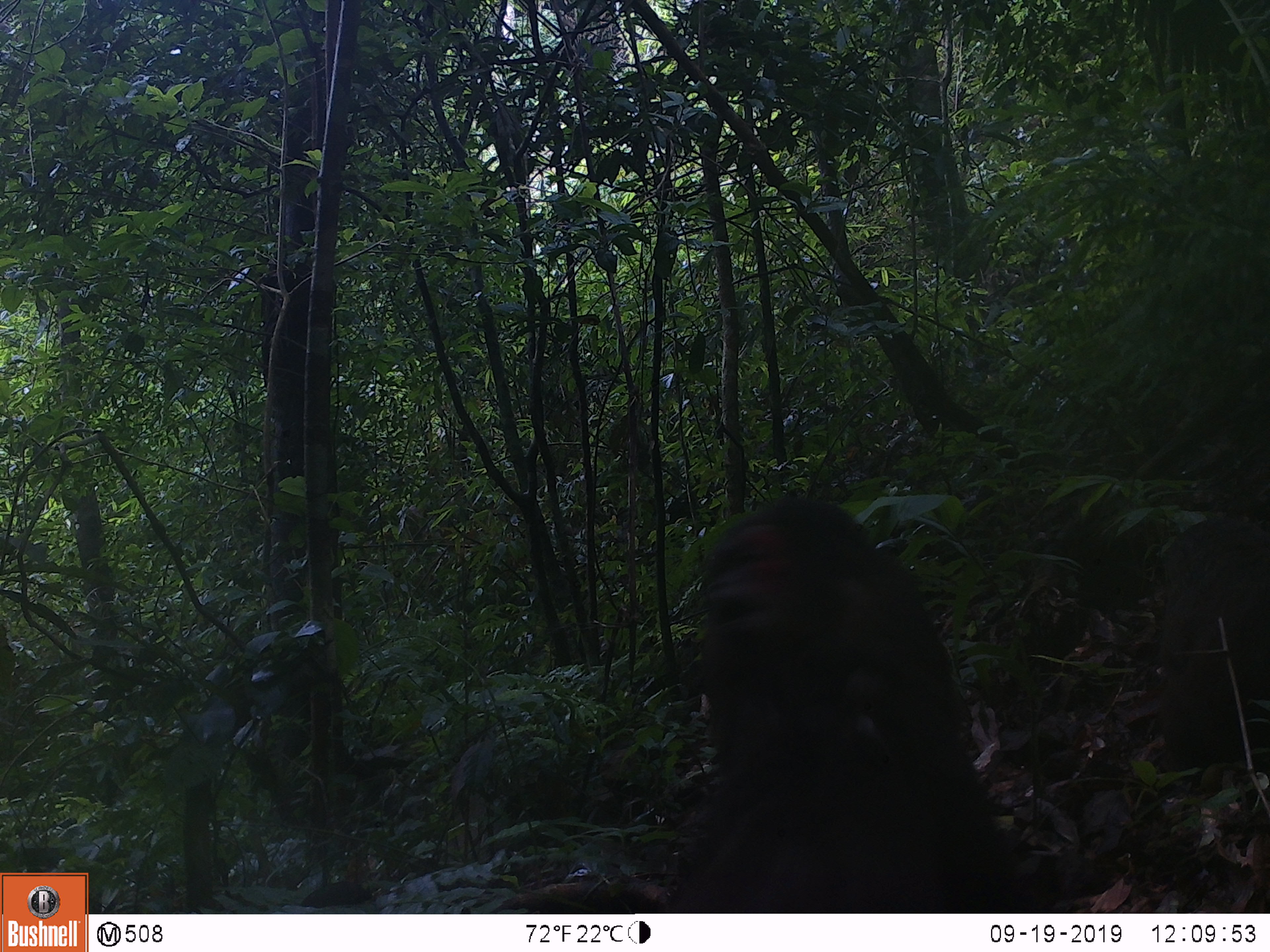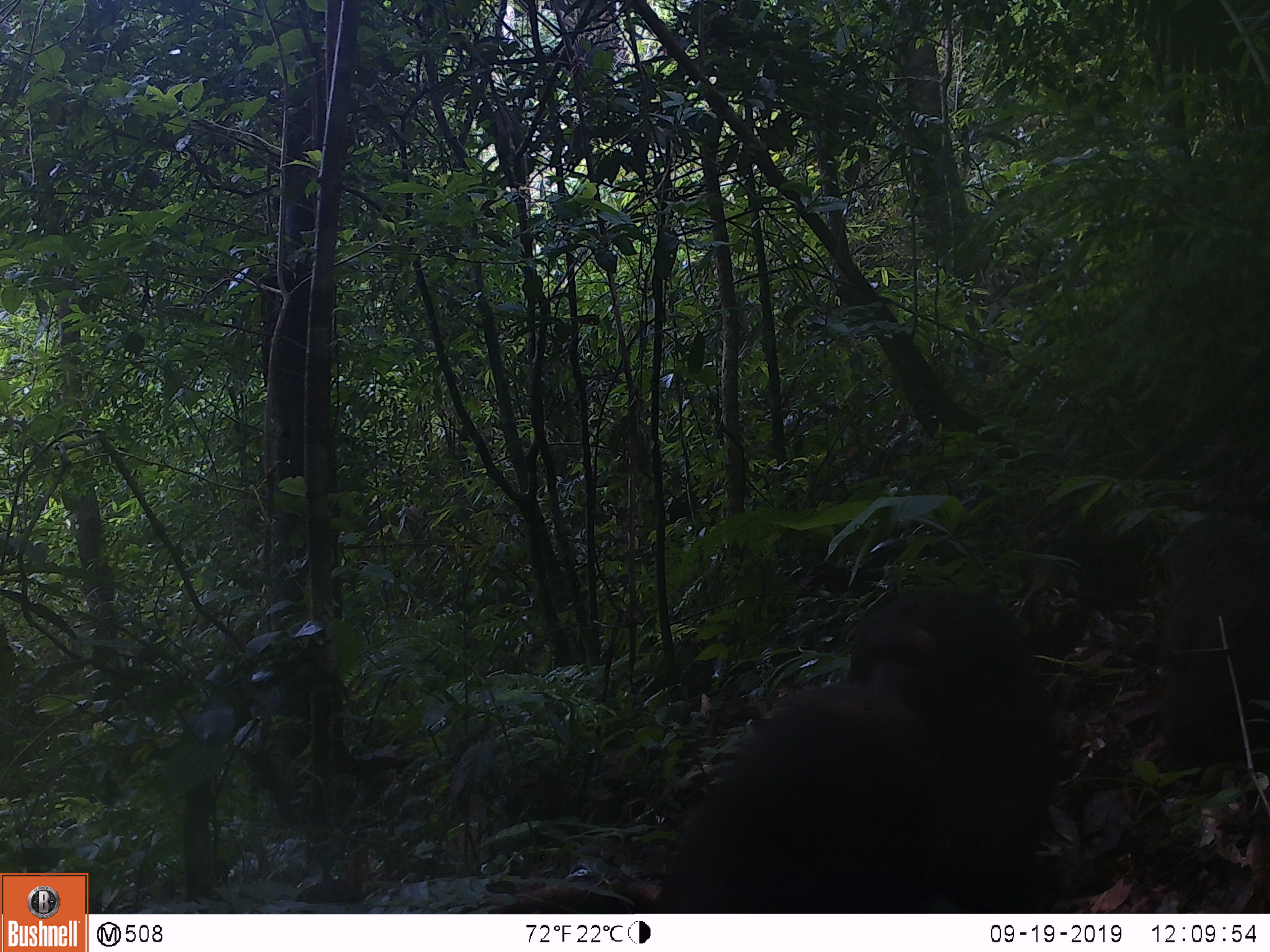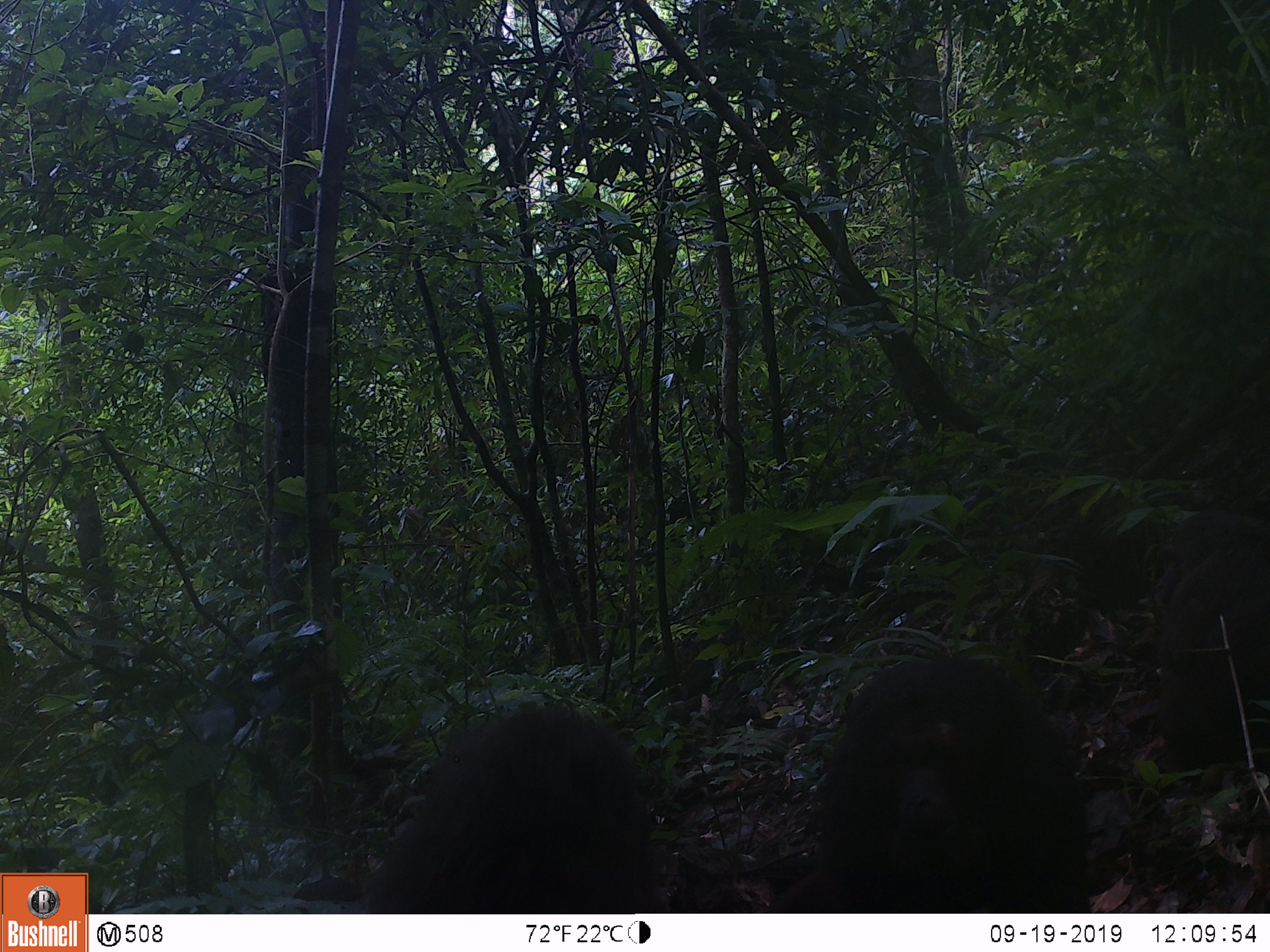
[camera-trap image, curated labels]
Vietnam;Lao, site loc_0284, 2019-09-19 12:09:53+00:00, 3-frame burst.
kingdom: Animalia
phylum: Chordata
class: Mammalia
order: Primates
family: Cercopithecidae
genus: Macaca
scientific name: Macaca arctoides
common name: stump-tailed macaque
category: stump tailed macaque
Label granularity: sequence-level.